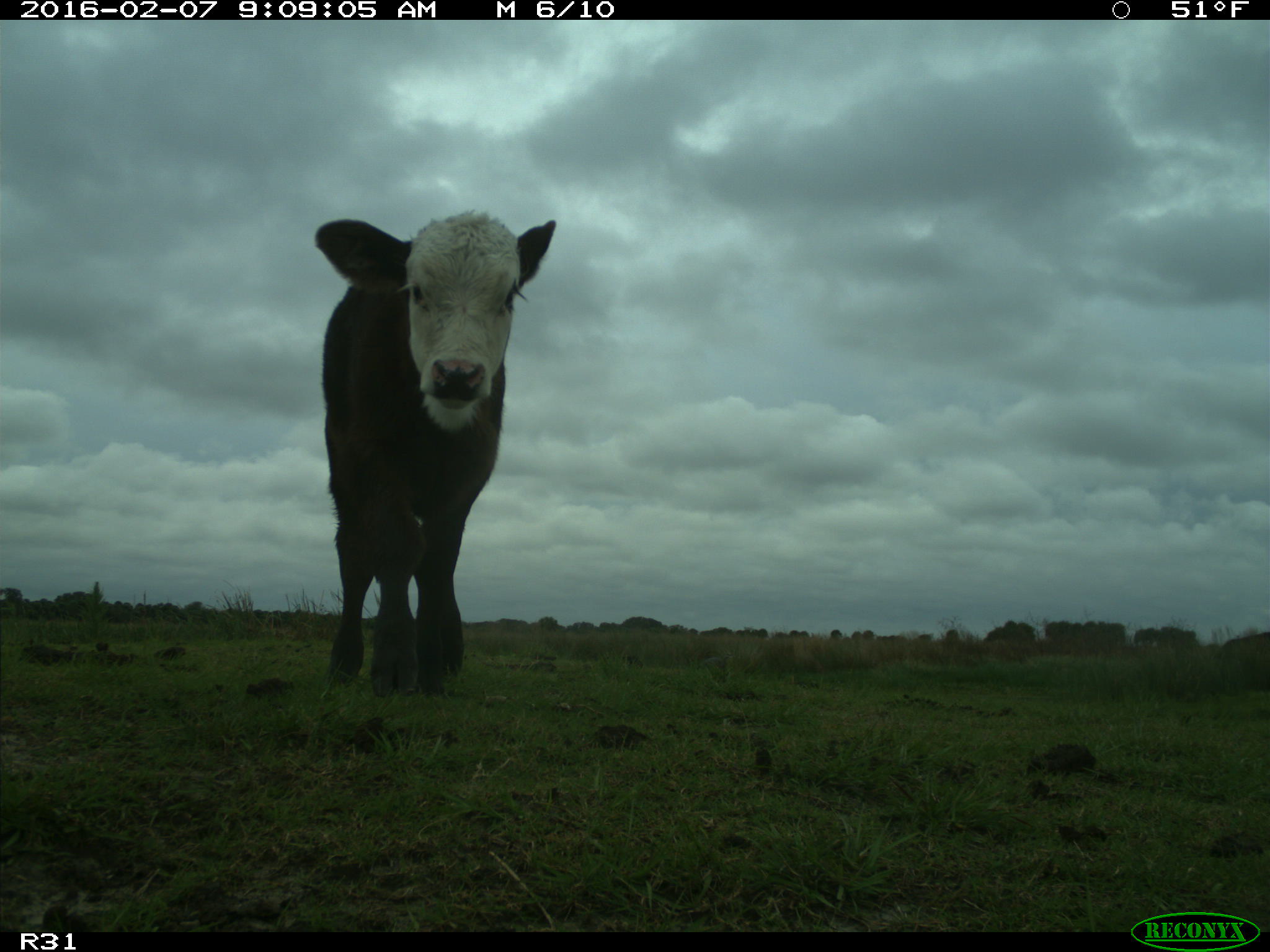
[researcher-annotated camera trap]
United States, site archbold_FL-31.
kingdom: Animalia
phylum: Chordata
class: Mammalia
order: Artiodactyla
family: Bovidae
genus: Bos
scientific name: Bos taurus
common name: domestic cow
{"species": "Bos taurus (domestic cow)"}